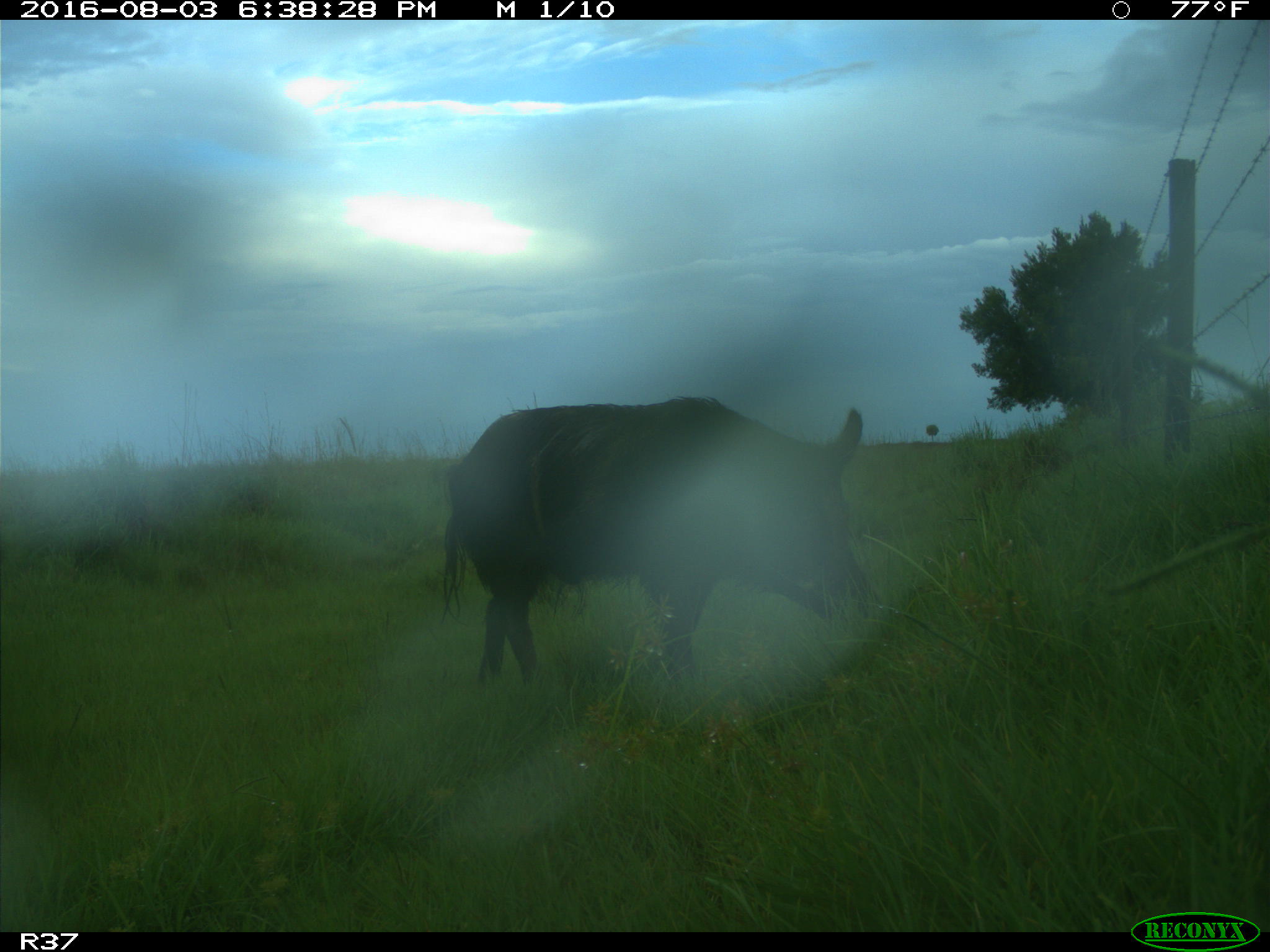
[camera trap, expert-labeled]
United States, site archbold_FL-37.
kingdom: Animalia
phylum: Chordata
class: Mammalia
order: Artiodactyla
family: Suidae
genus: Sus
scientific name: Sus scrofa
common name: wild boar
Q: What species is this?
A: Sus scrofa (wild boar).